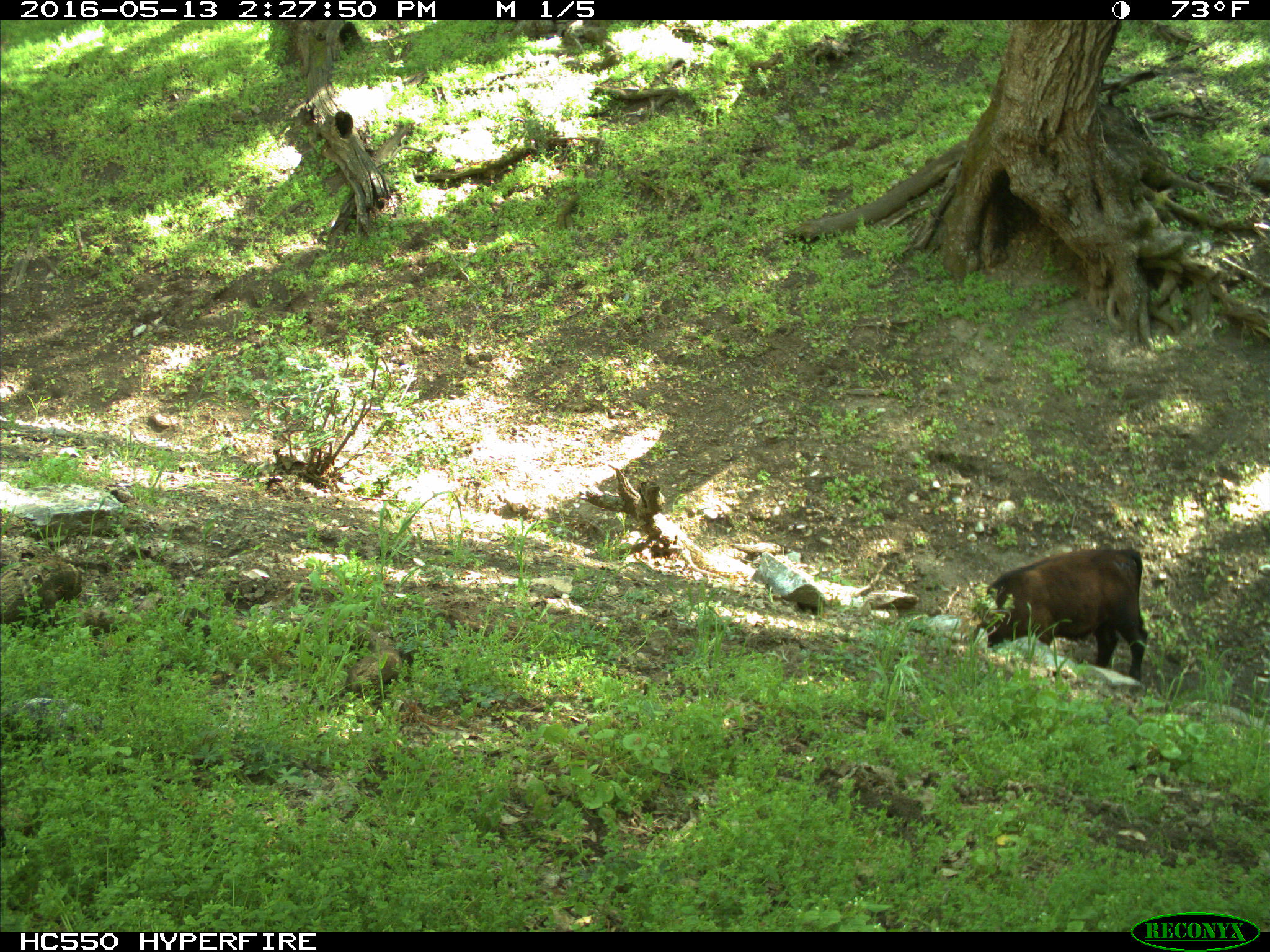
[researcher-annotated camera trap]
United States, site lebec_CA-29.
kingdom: Animalia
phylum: Chordata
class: Mammalia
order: Artiodactyla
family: Bovidae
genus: Bos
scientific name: Bos taurus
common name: domestic cow